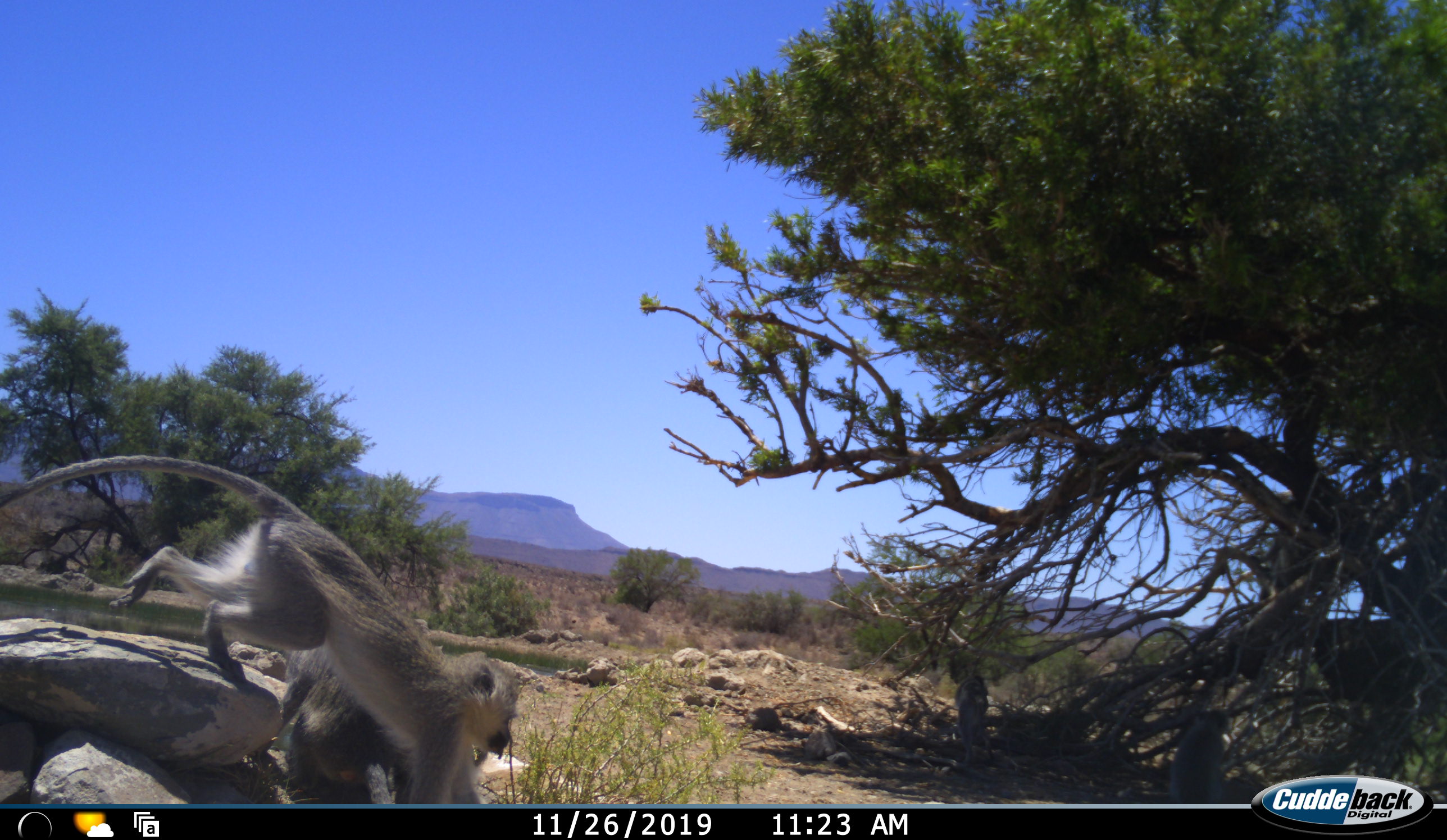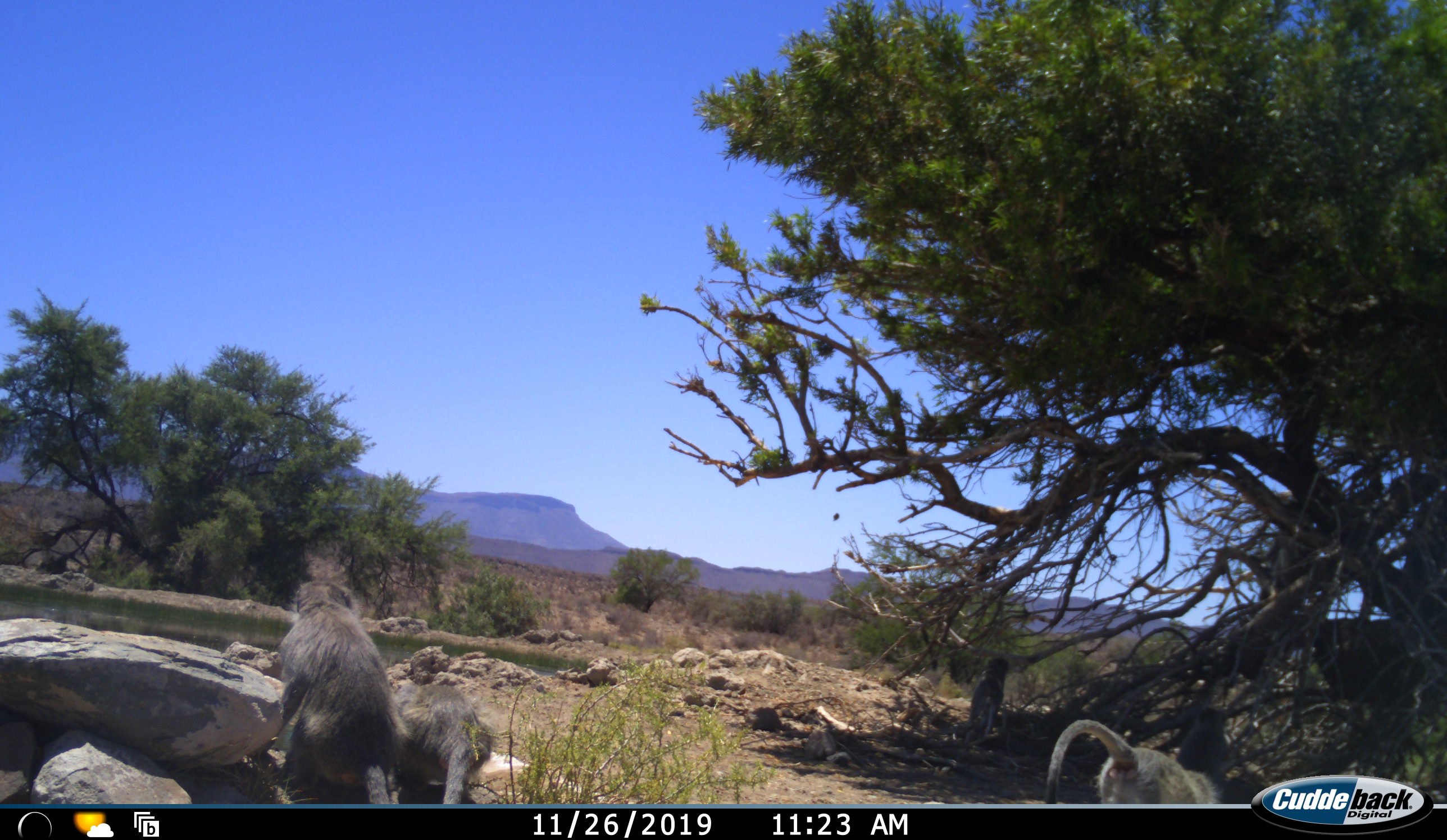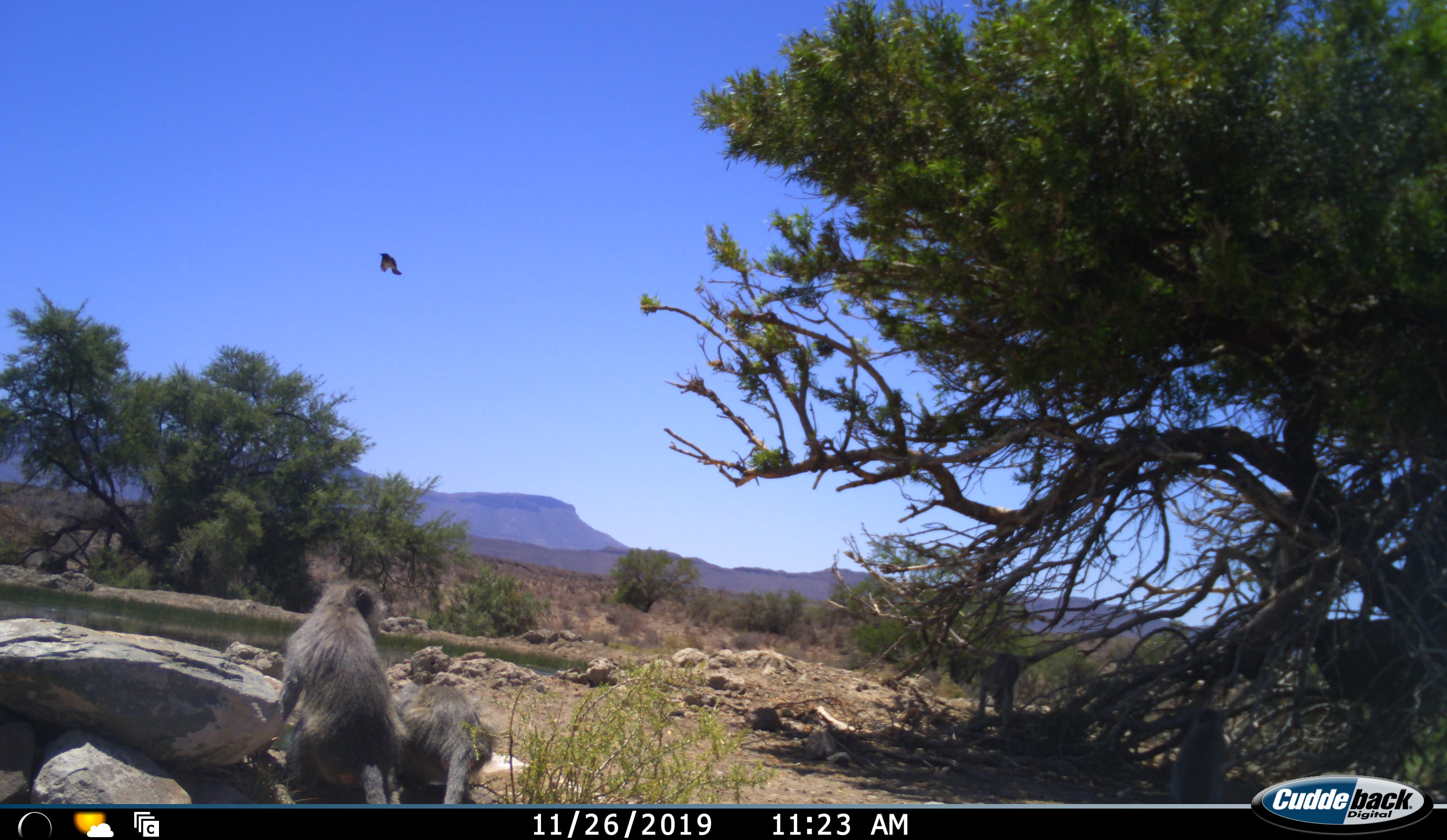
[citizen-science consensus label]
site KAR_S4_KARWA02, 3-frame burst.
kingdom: Animalia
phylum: Chordata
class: Mammalia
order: Primates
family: Cercopithecidae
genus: Chlorocebus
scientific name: Chlorocebus pygerythrus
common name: vervet monkey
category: monkeyvervet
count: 4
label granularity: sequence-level